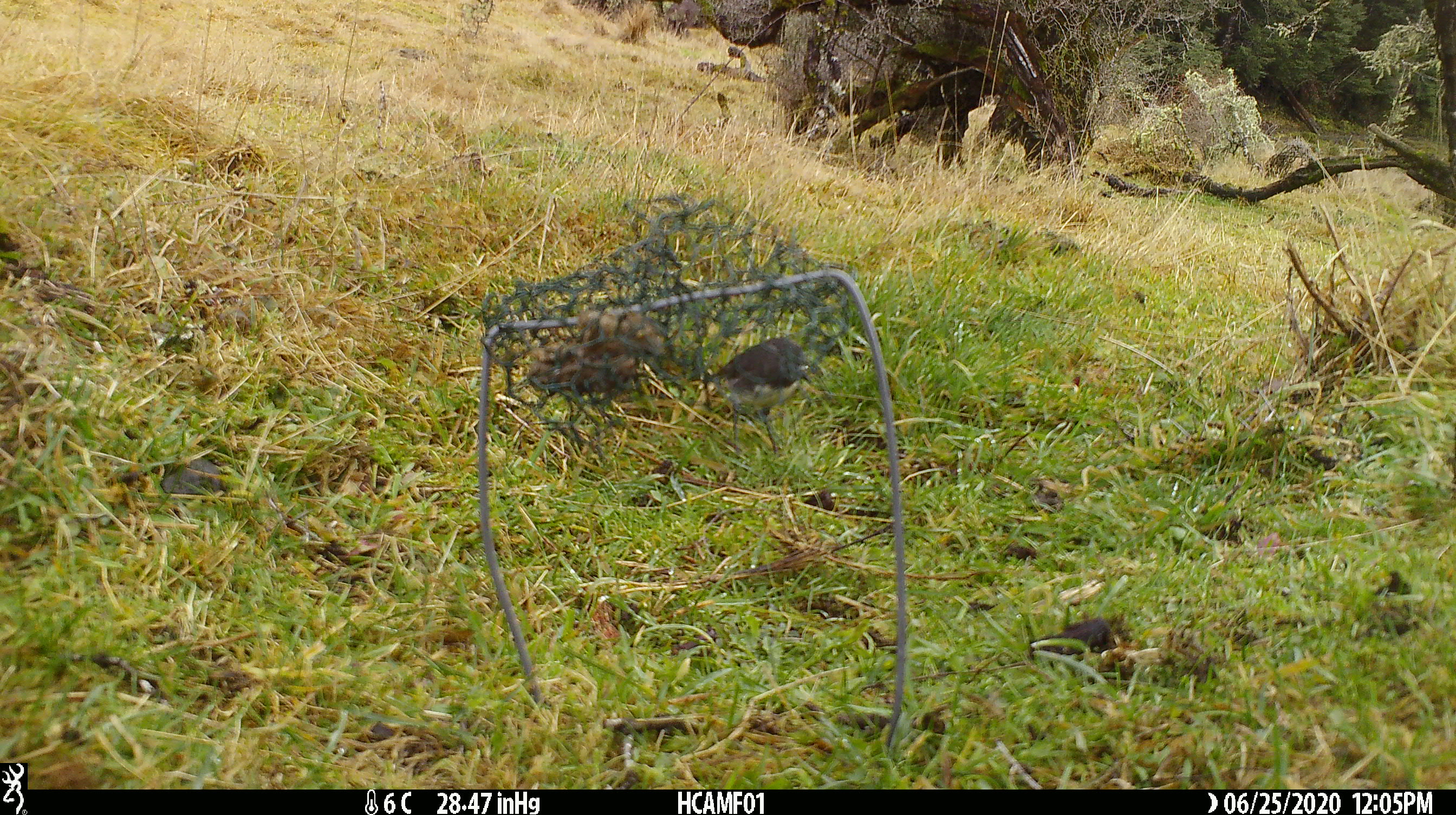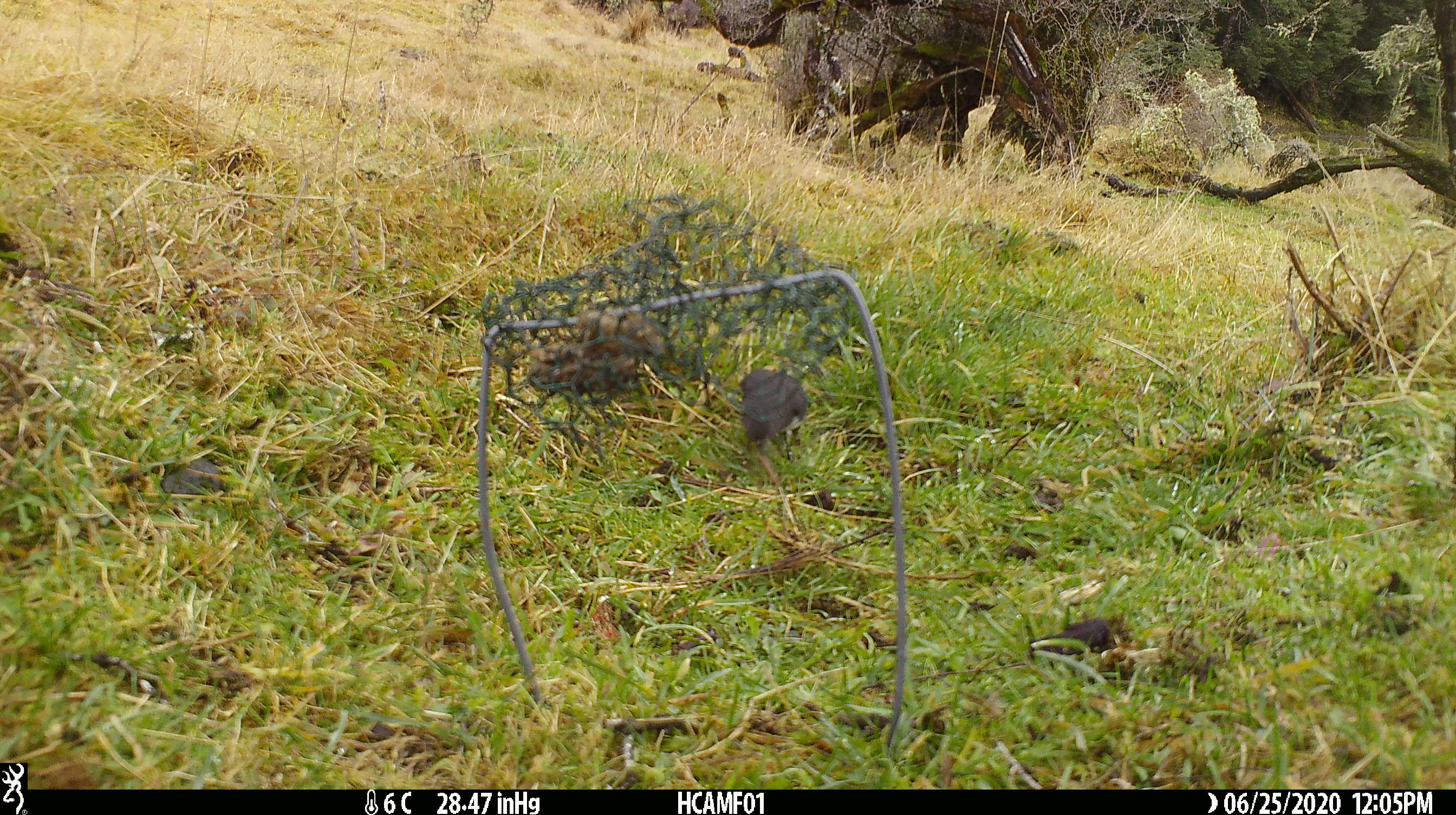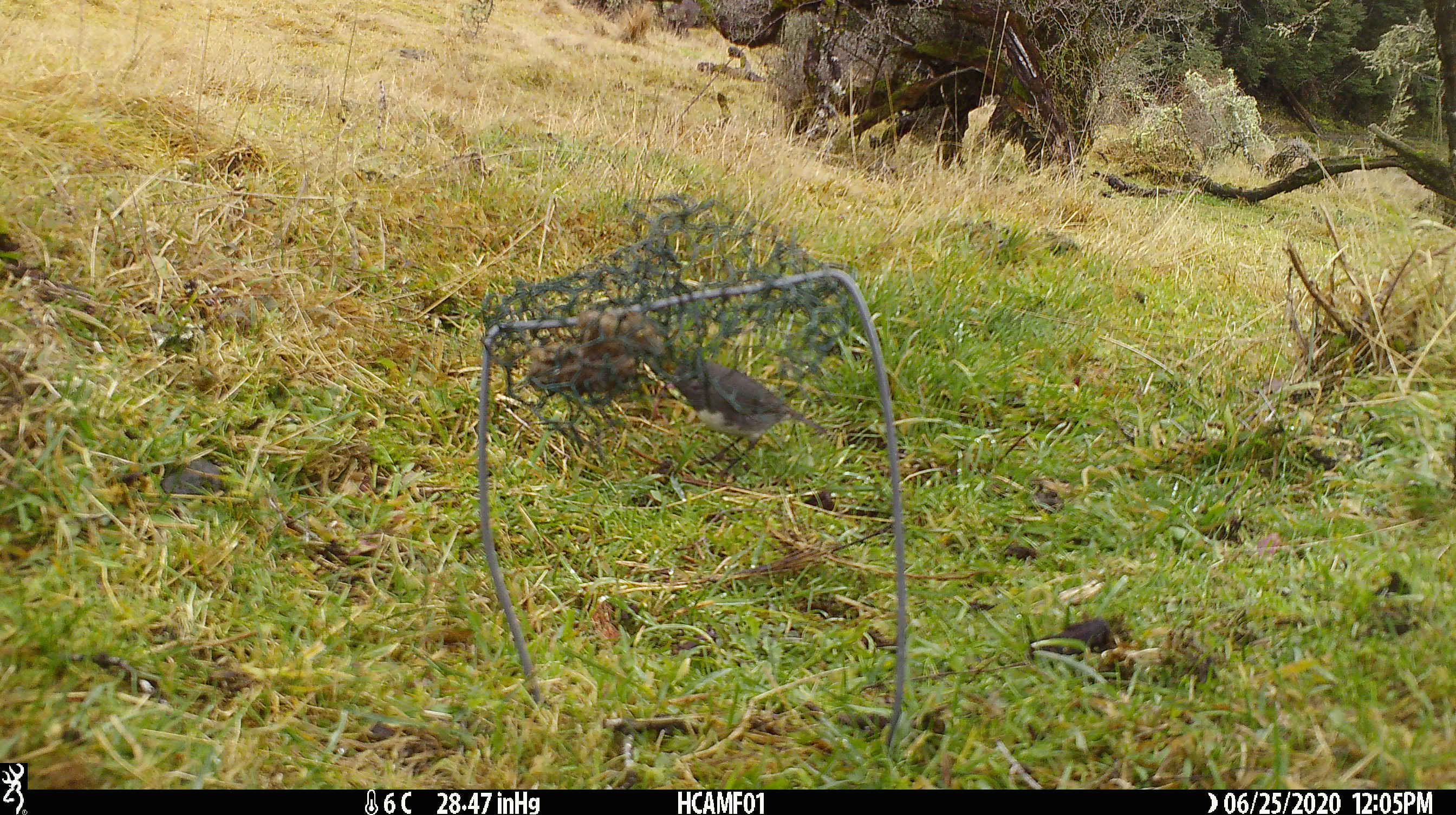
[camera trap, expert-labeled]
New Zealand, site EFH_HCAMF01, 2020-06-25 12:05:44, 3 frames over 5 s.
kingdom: Animalia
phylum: Chordata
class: Aves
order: Passeriformes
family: Petroicidae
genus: Petroica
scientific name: Petroica australis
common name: new zealand robin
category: robin